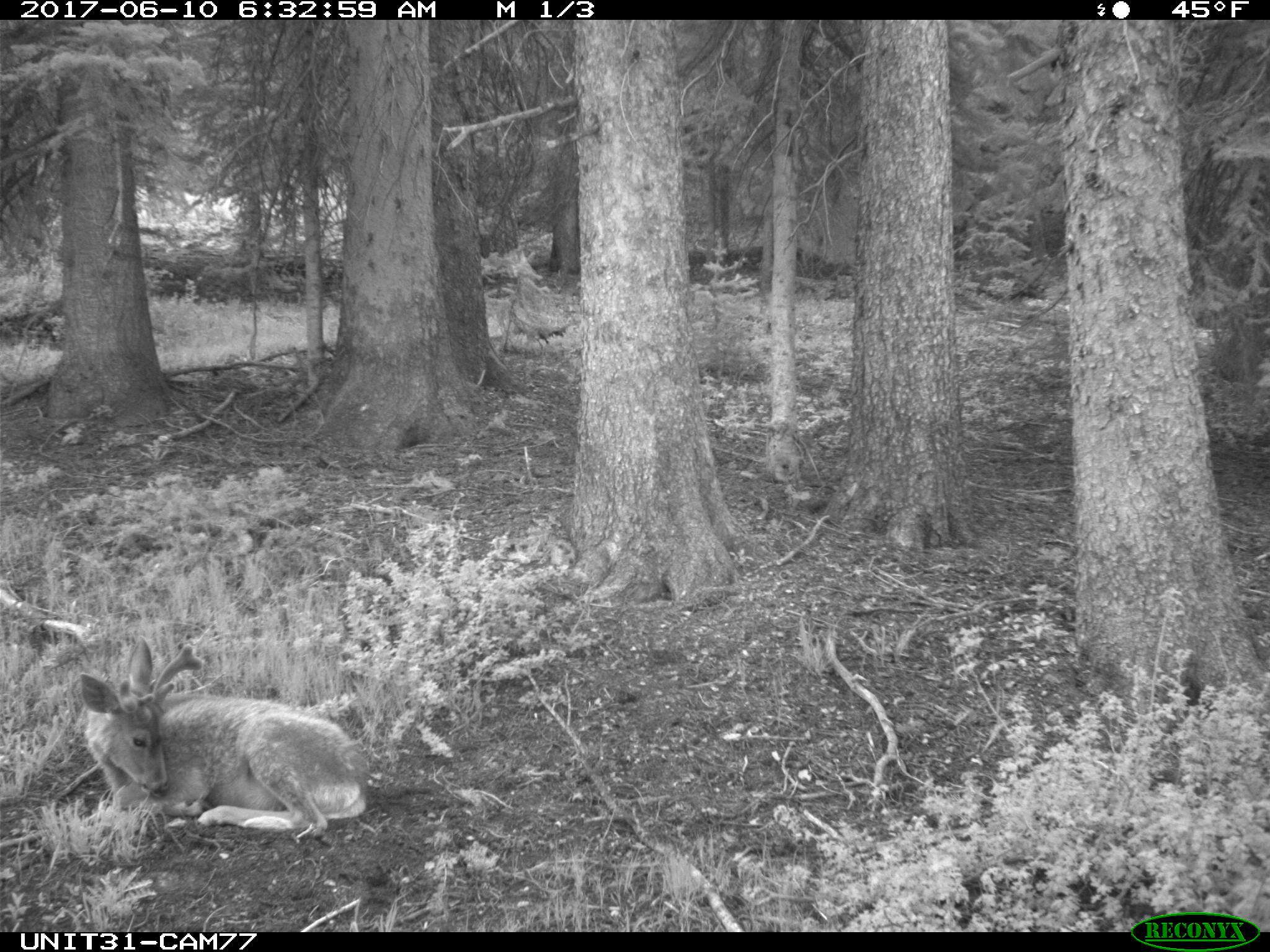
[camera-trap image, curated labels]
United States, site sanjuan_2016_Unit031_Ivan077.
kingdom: Animalia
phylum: Chordata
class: Mammalia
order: Artiodactyla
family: Cervidae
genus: Odocoileus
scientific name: Odocoileus hemionus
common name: mule deer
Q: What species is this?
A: Odocoileus hemionus (mule deer).